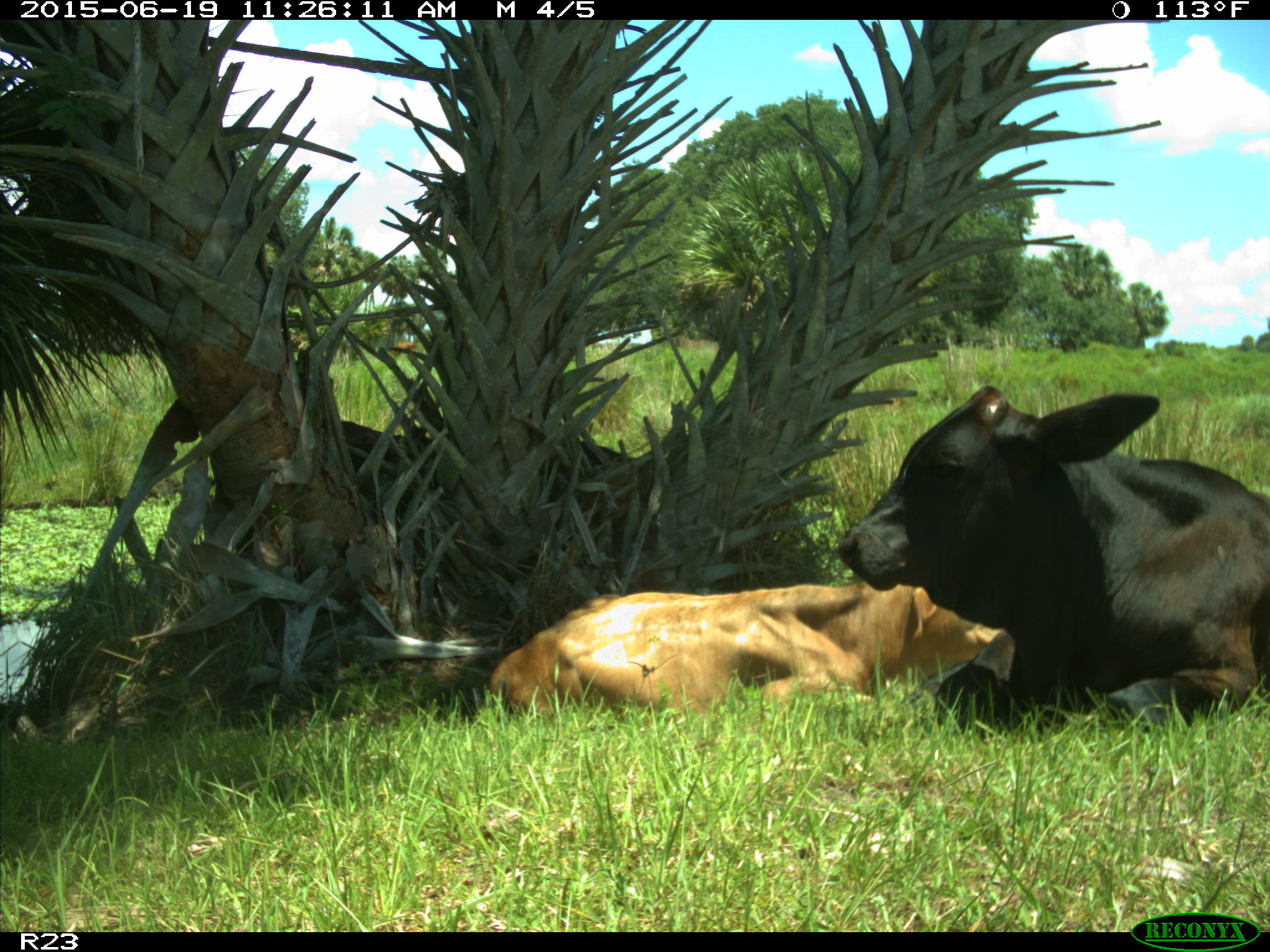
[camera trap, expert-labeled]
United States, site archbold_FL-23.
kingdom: Animalia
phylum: Chordata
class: Mammalia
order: Artiodactyla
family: Bovidae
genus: Bos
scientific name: Bos taurus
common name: domestic cow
Bos taurus (domestic cow).